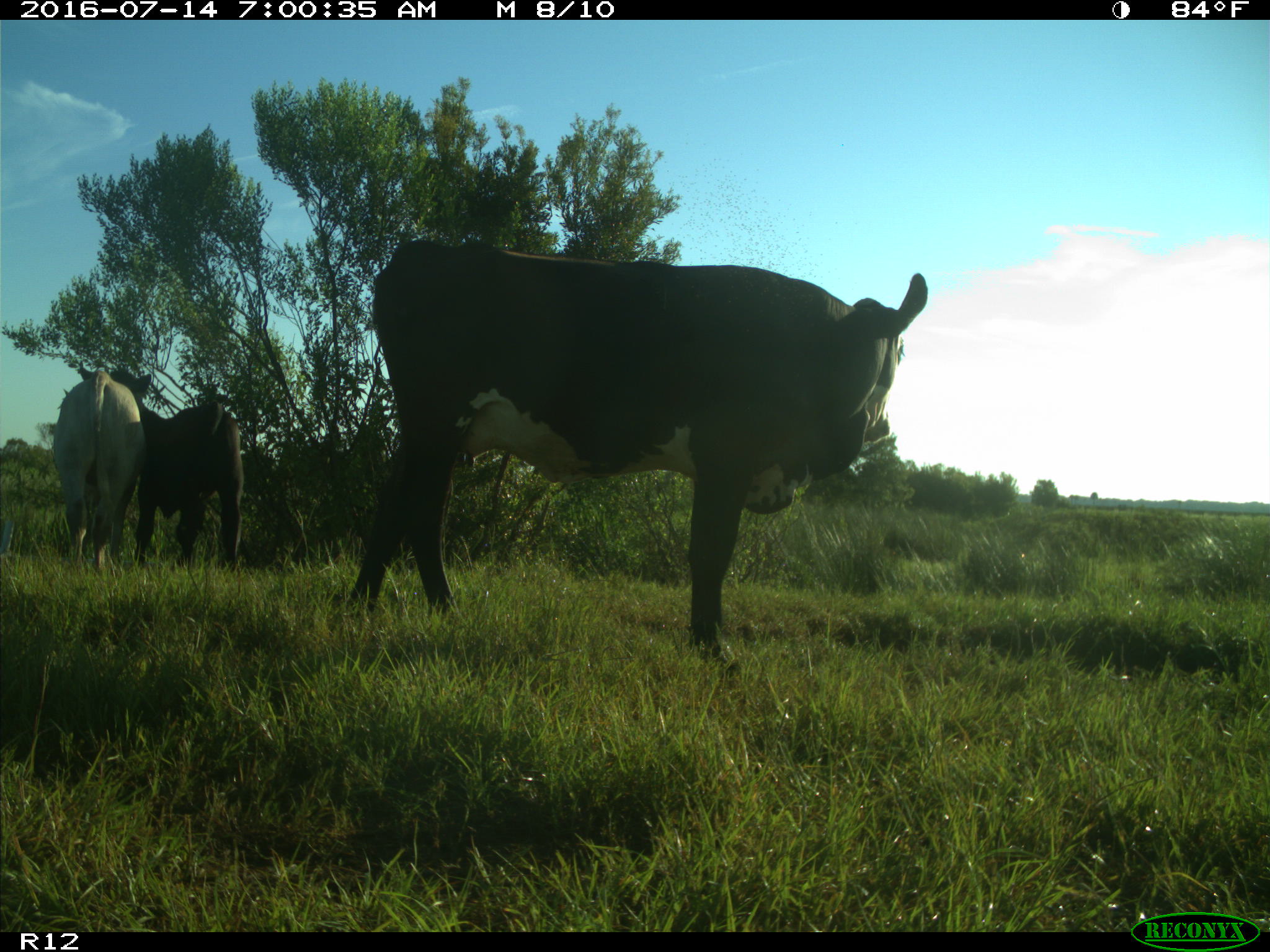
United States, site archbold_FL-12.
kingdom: Animalia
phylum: Chordata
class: Mammalia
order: Artiodactyla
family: Bovidae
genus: Bos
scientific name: Bos taurus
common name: domestic cow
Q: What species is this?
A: Bos taurus (domestic cow).